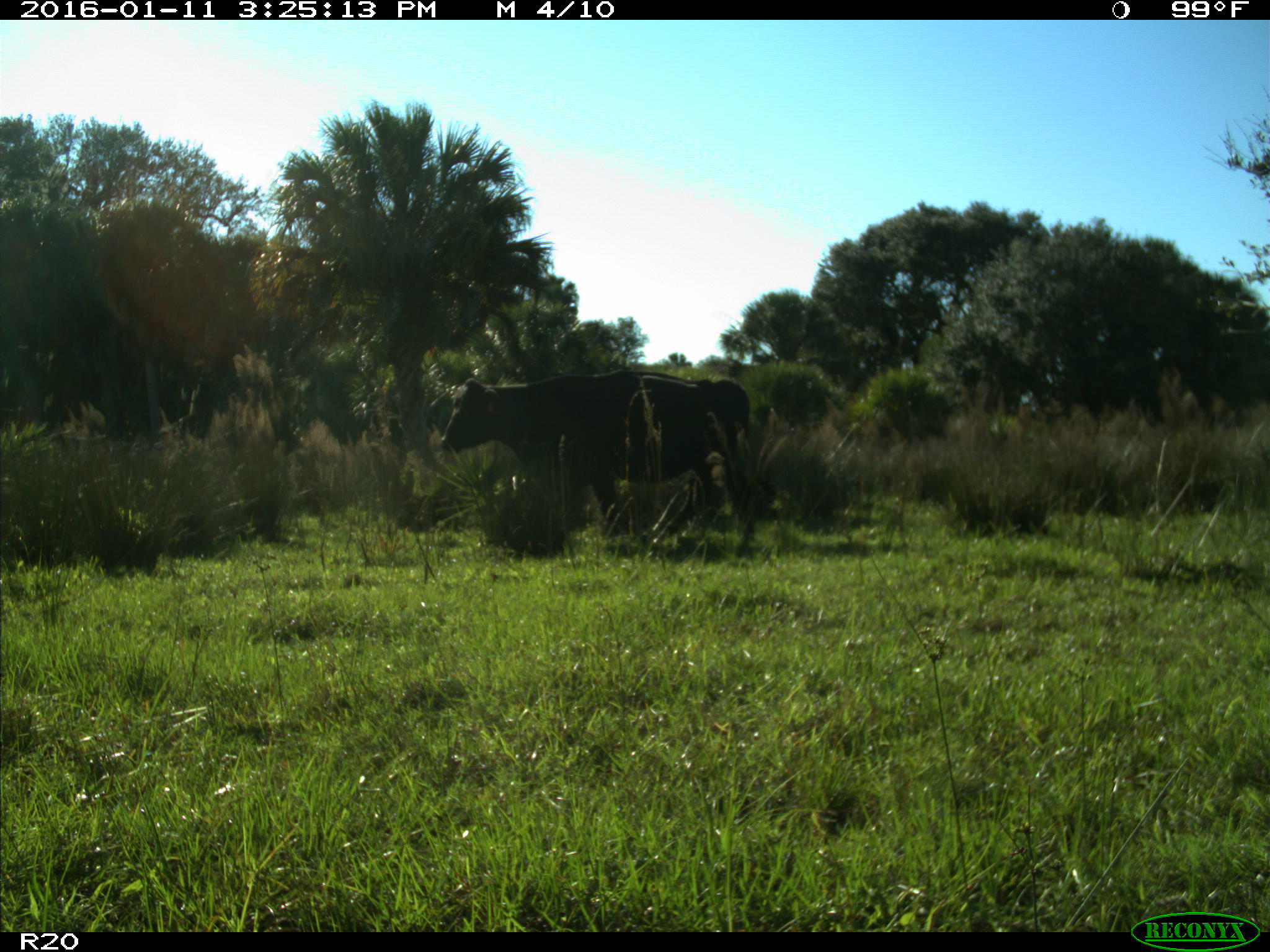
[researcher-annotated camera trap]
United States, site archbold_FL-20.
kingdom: Animalia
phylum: Chordata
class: Mammalia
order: Artiodactyla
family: Bovidae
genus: Bos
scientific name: Bos taurus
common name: domestic cow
Bos taurus (domestic cow).